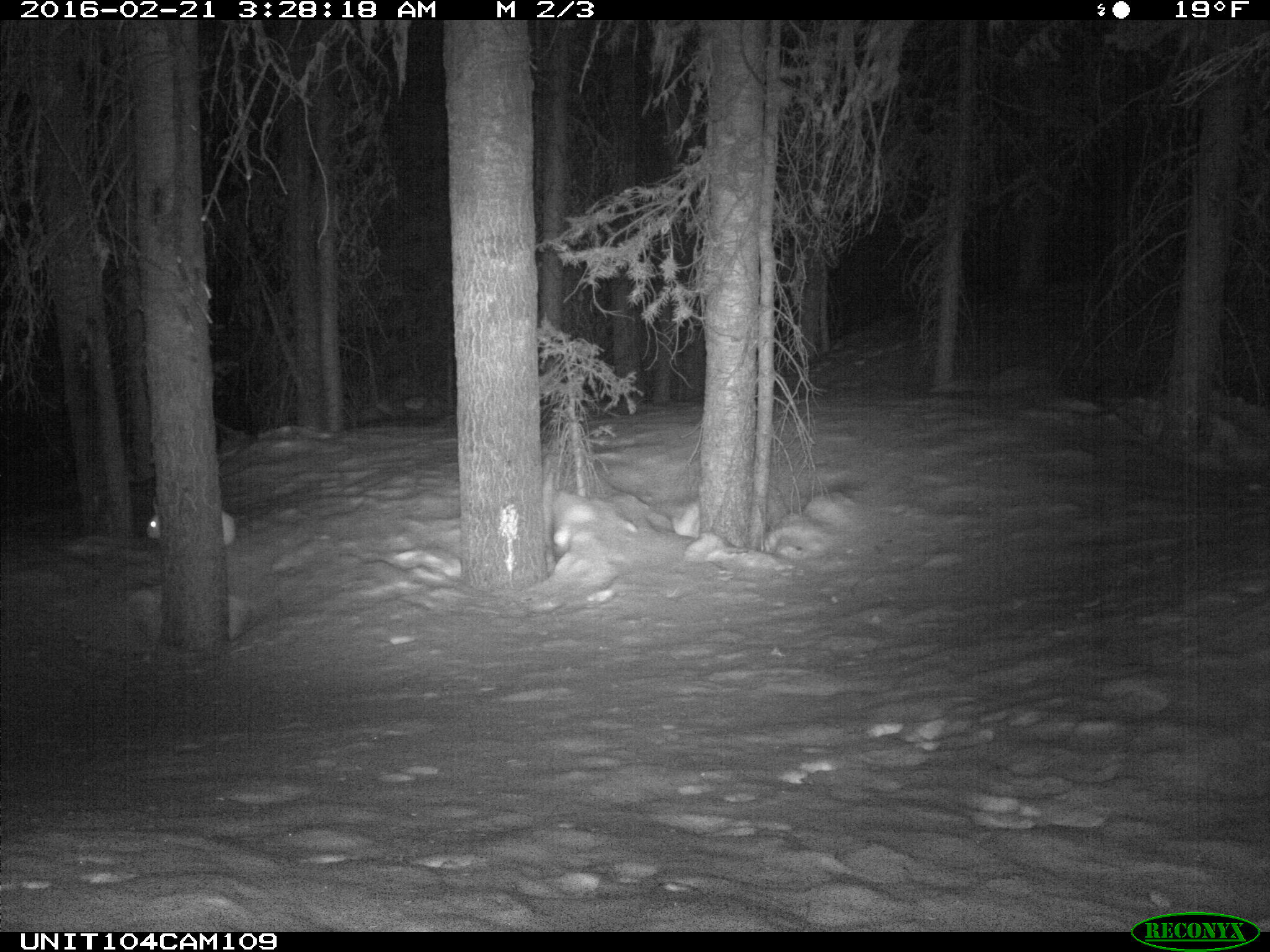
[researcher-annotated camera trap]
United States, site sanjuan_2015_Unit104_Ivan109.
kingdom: Animalia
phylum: Chordata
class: Mammalia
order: Lagomorpha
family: Leporidae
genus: Lepus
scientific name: Lepus americanus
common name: snowshoe hare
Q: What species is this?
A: Lepus americanus (snowshoe hare).